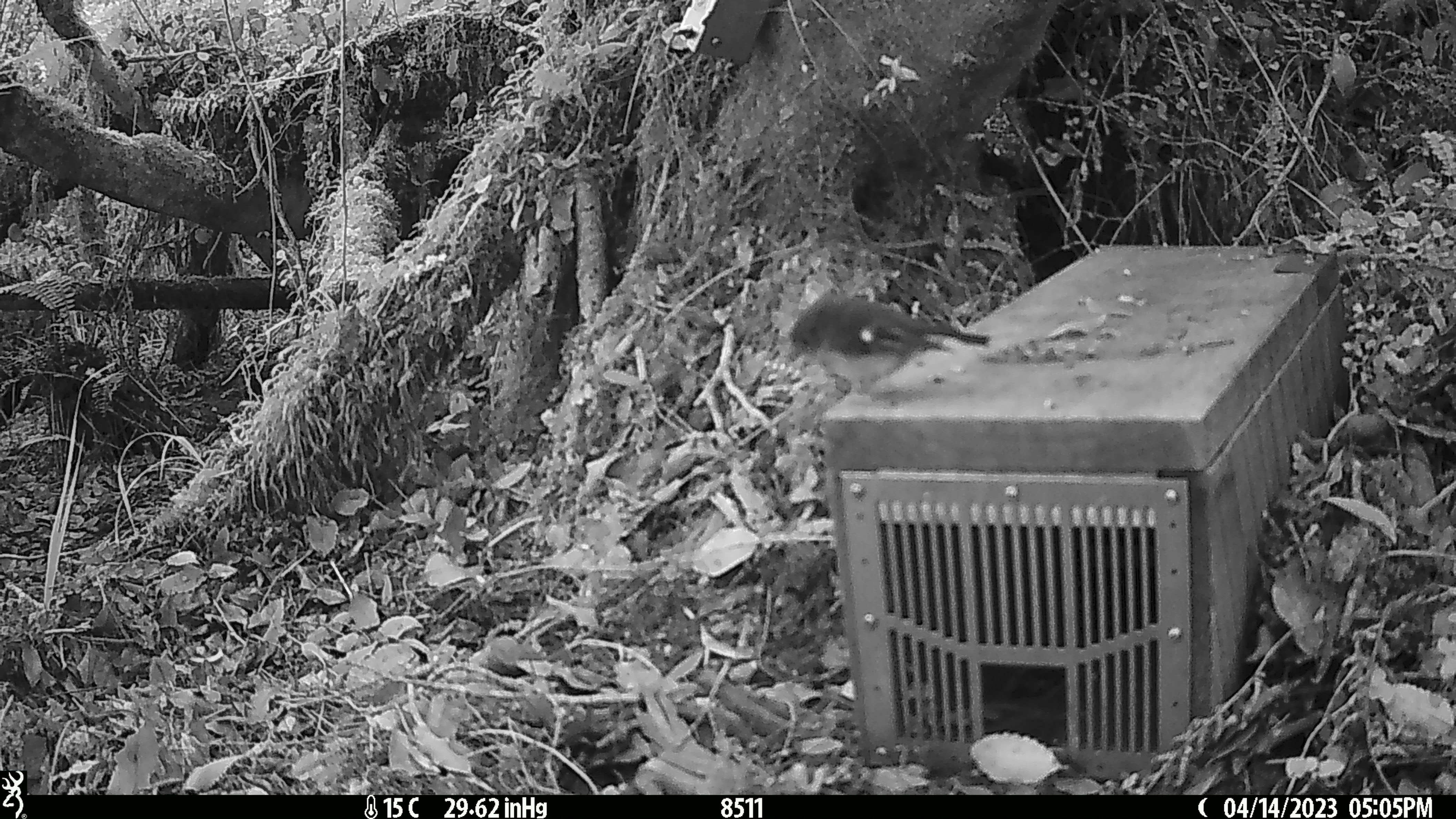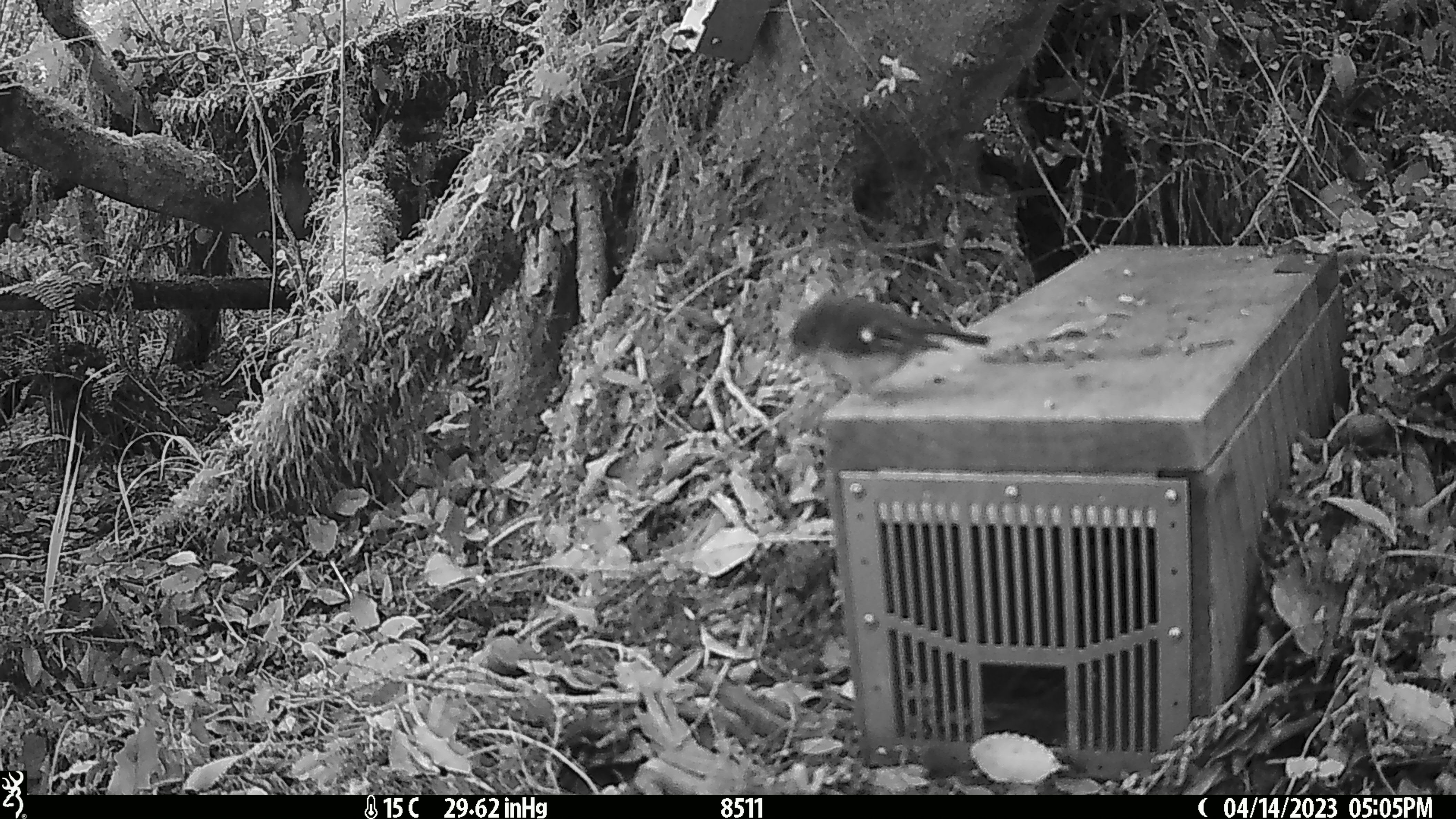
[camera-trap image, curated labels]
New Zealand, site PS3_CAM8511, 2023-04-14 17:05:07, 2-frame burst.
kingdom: Animalia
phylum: Chordata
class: Aves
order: Passeriformes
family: Petroicidae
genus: Petroica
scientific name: Petroica macrocephala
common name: tomtit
Tomtit (Petroica macrocephala).